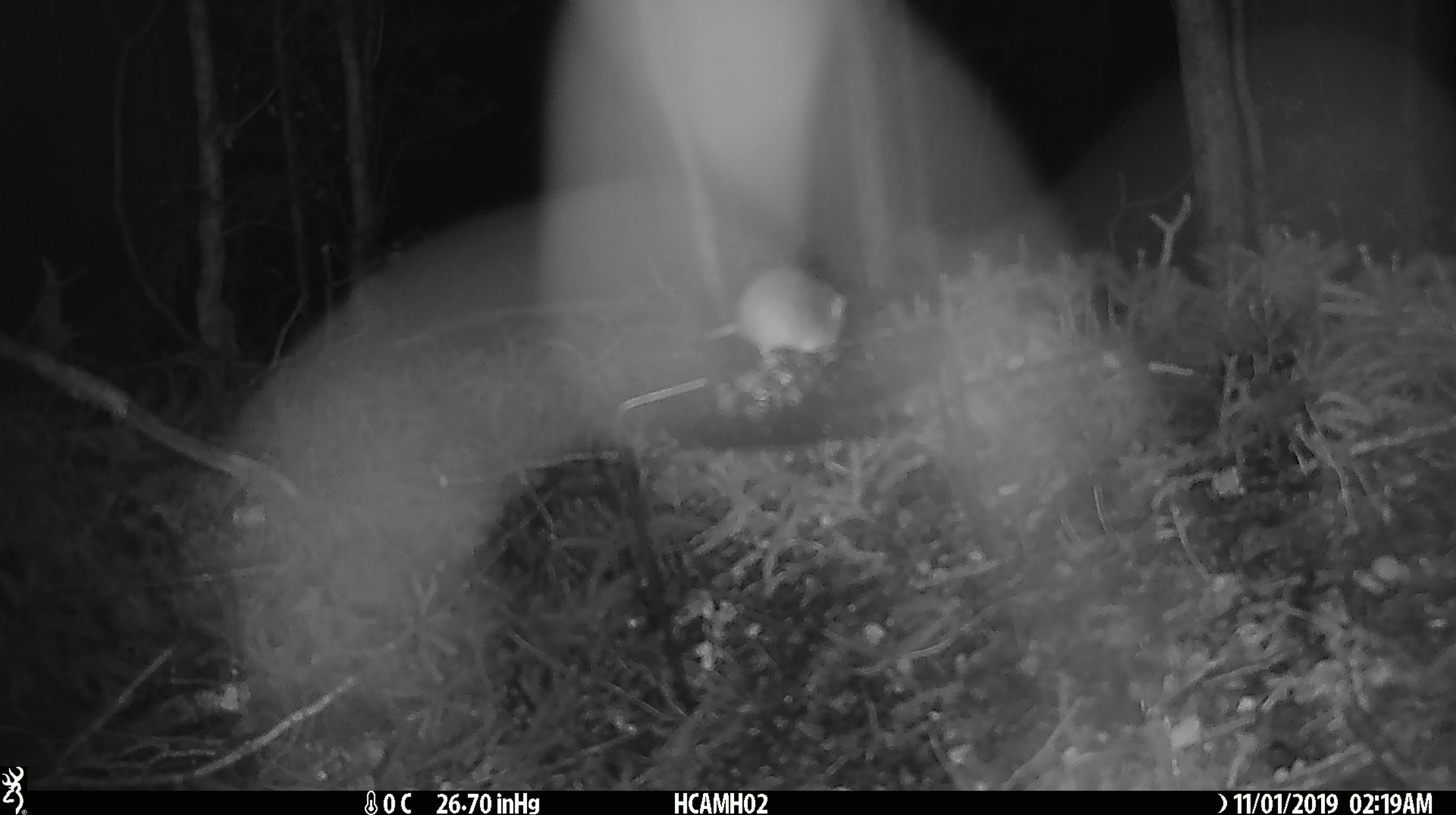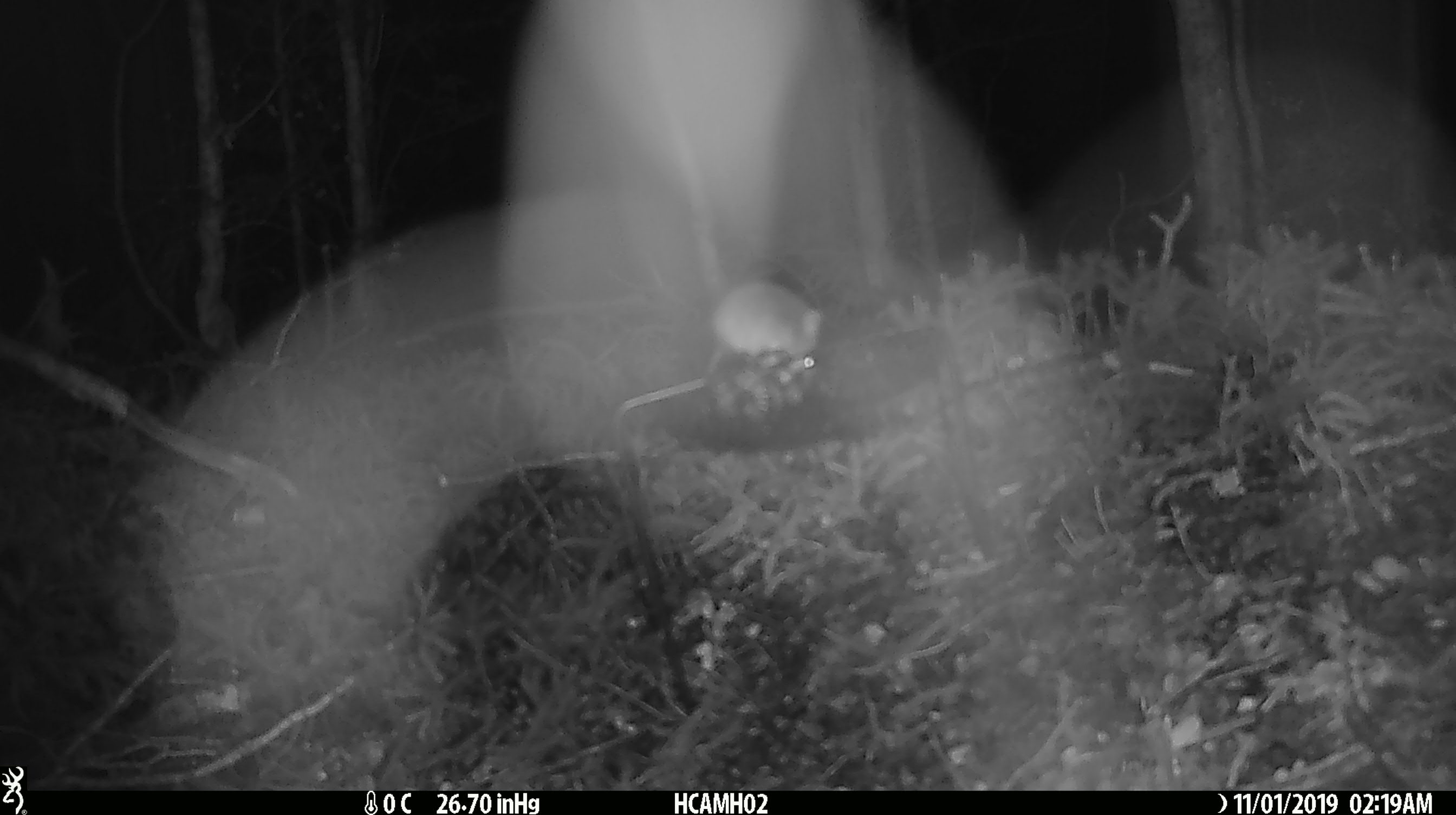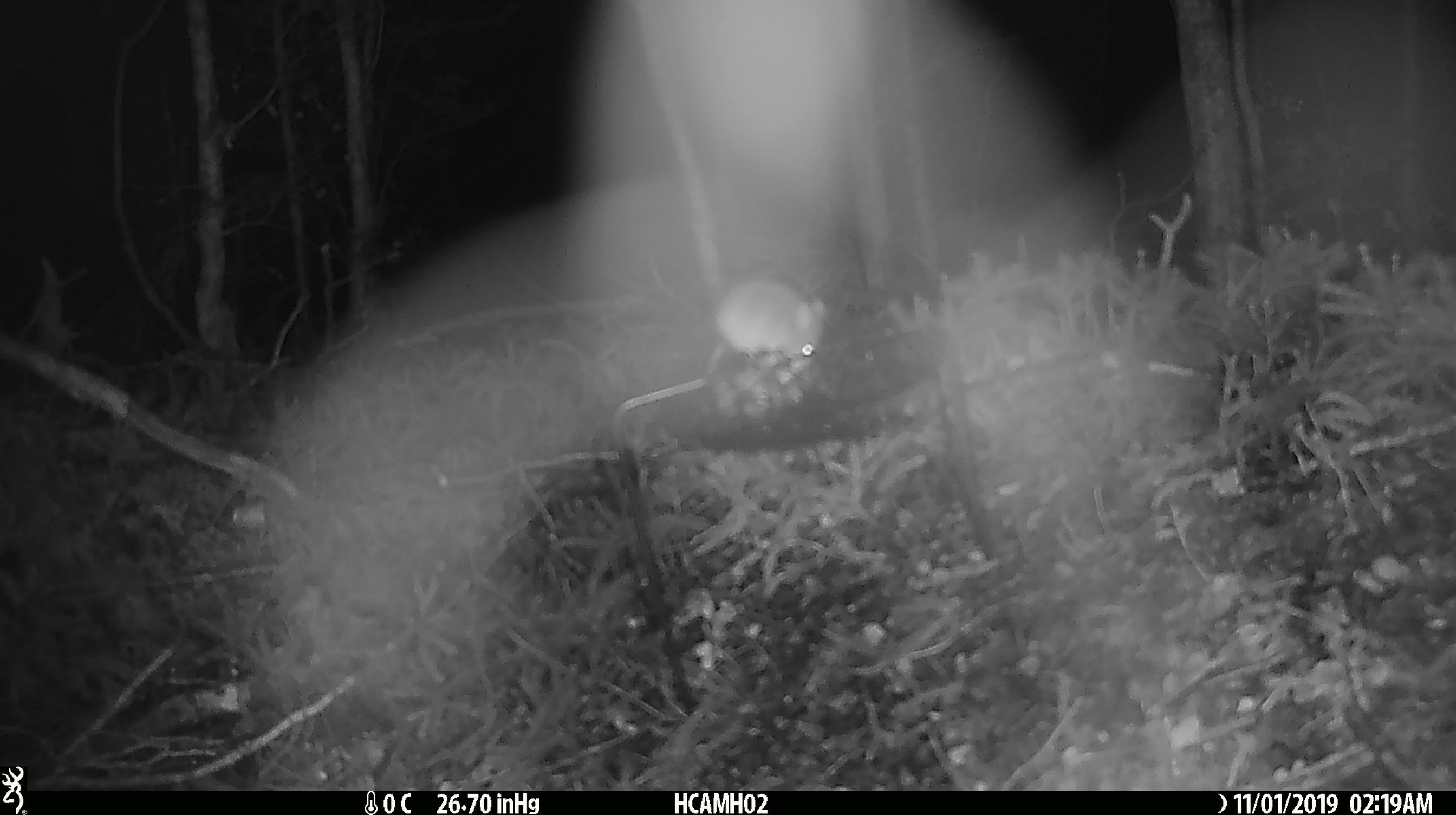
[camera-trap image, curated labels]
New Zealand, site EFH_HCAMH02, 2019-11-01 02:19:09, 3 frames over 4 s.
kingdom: Animalia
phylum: Chordata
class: Mammalia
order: Rodentia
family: Muridae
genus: Mus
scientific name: Mus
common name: mouse